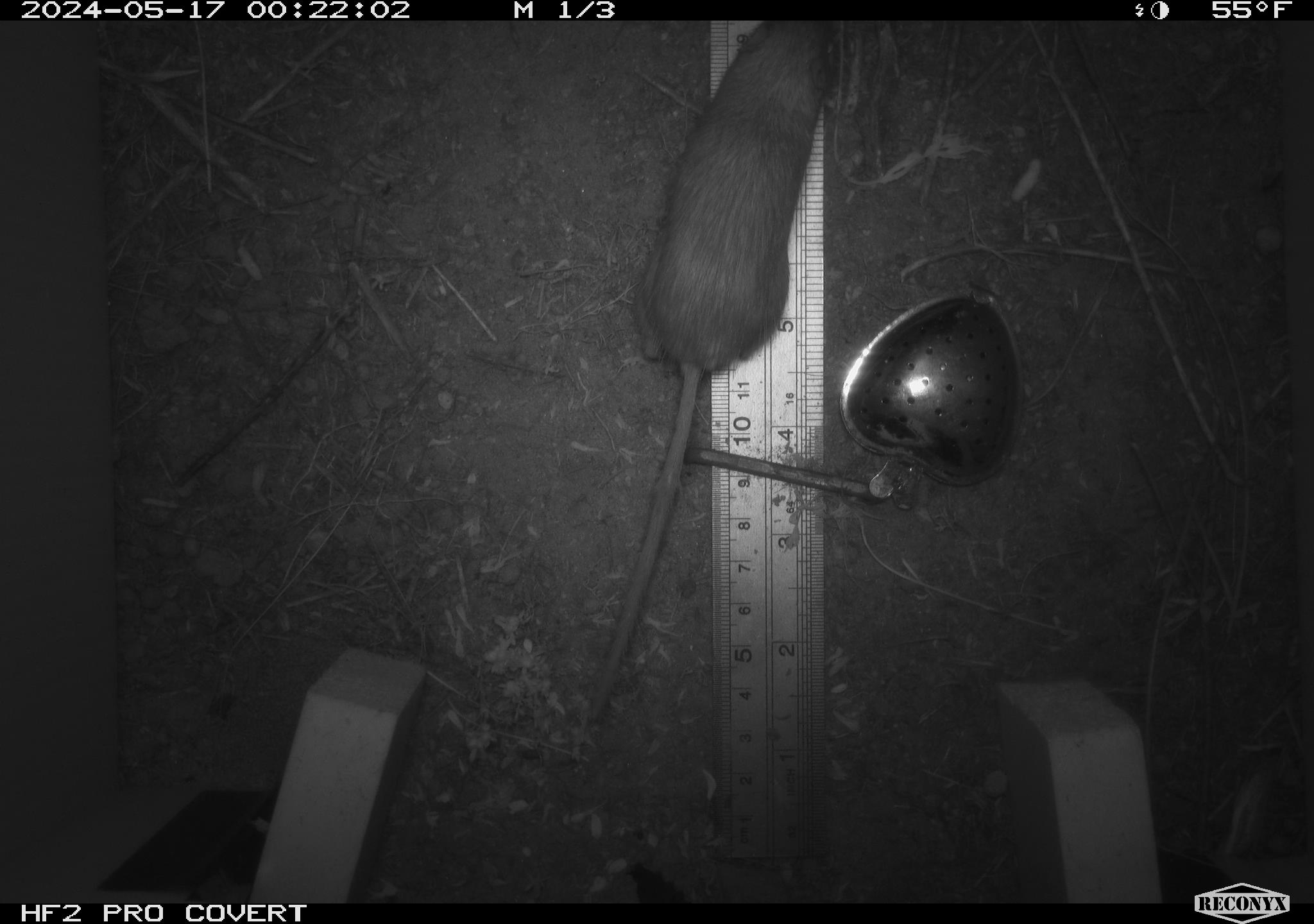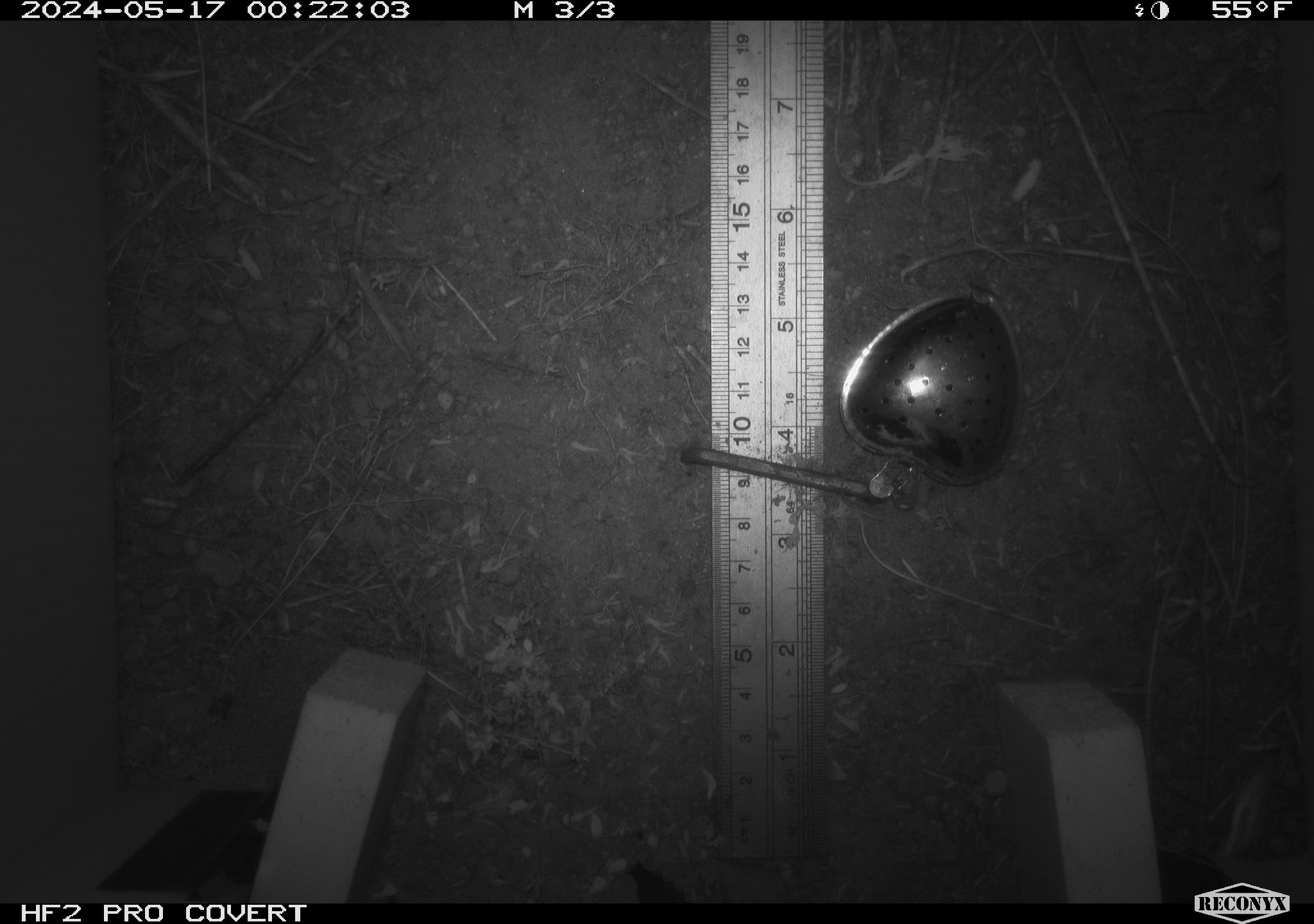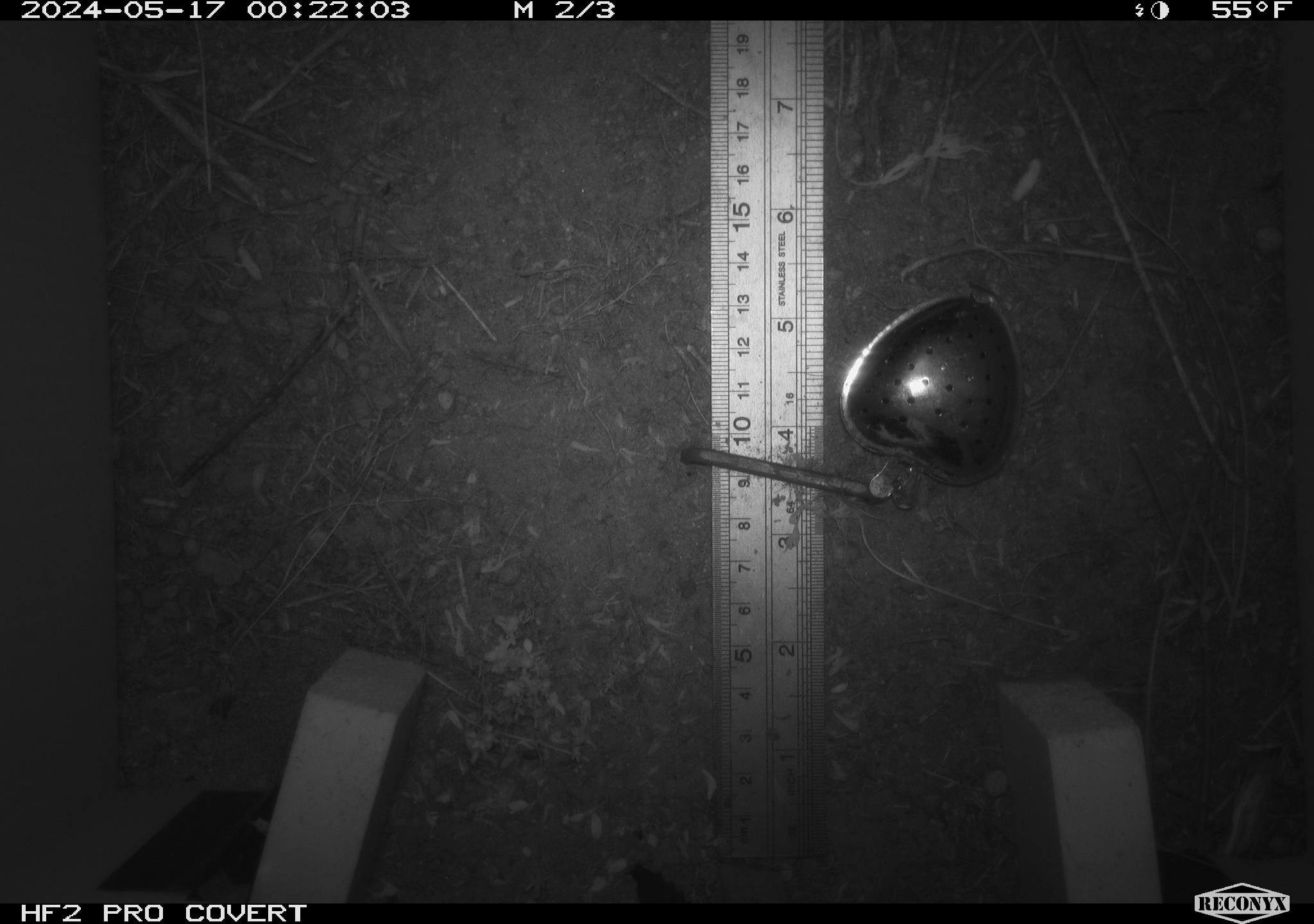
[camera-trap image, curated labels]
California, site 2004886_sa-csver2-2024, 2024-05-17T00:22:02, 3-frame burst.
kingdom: Animalia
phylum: Chordata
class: Mammalia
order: Rodentia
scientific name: Rodentia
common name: rodent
Rodent (Rodentia).